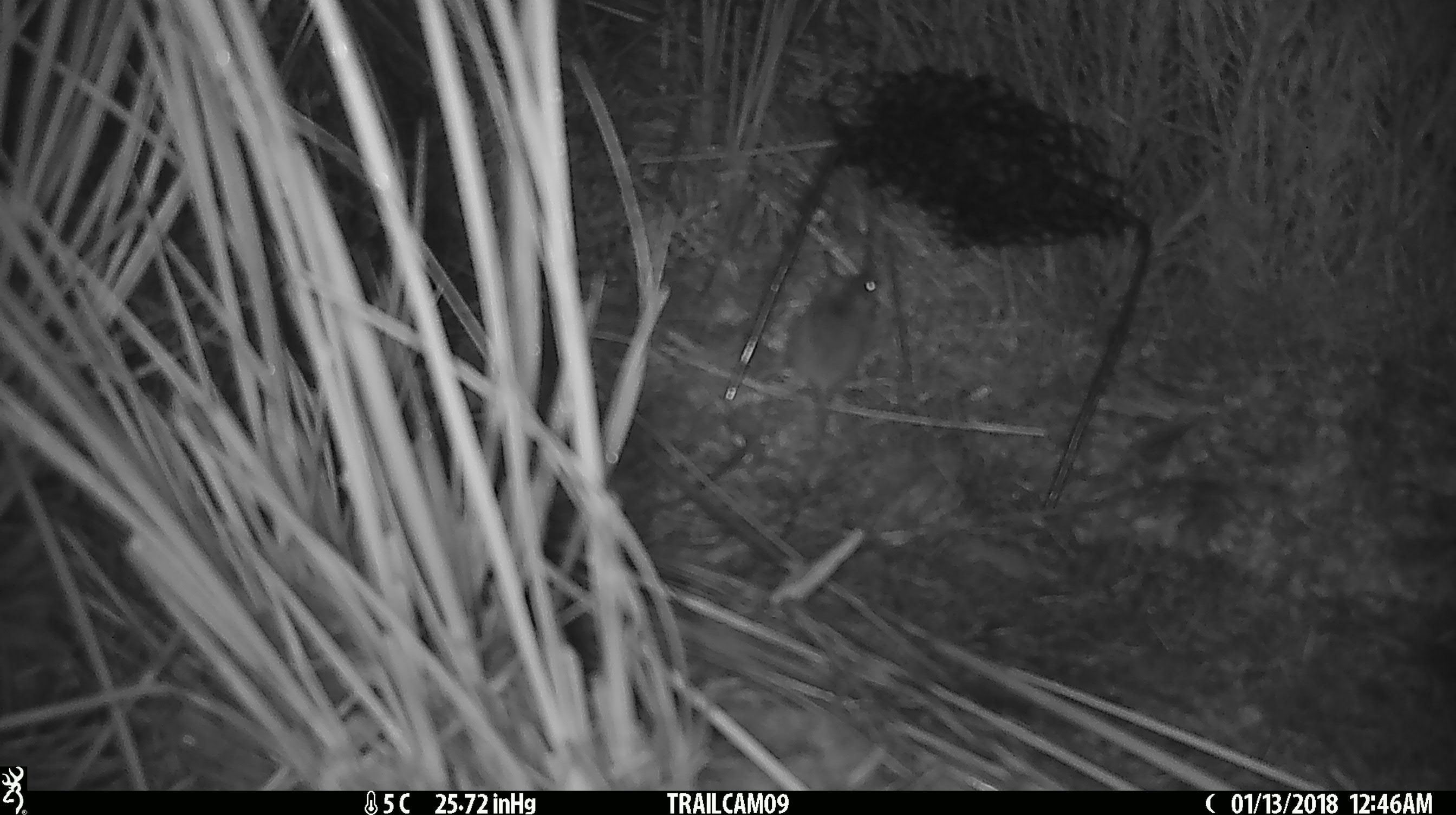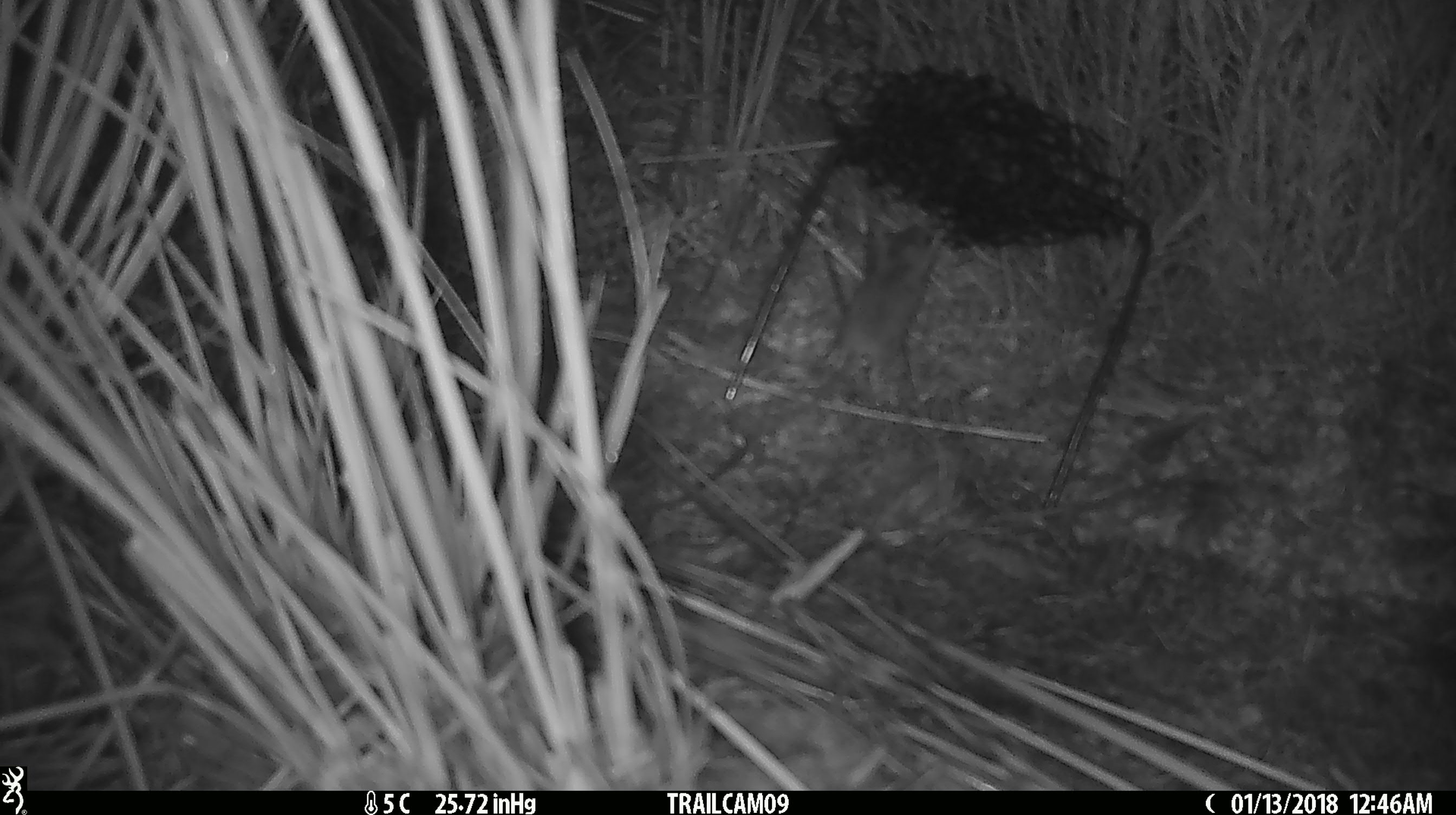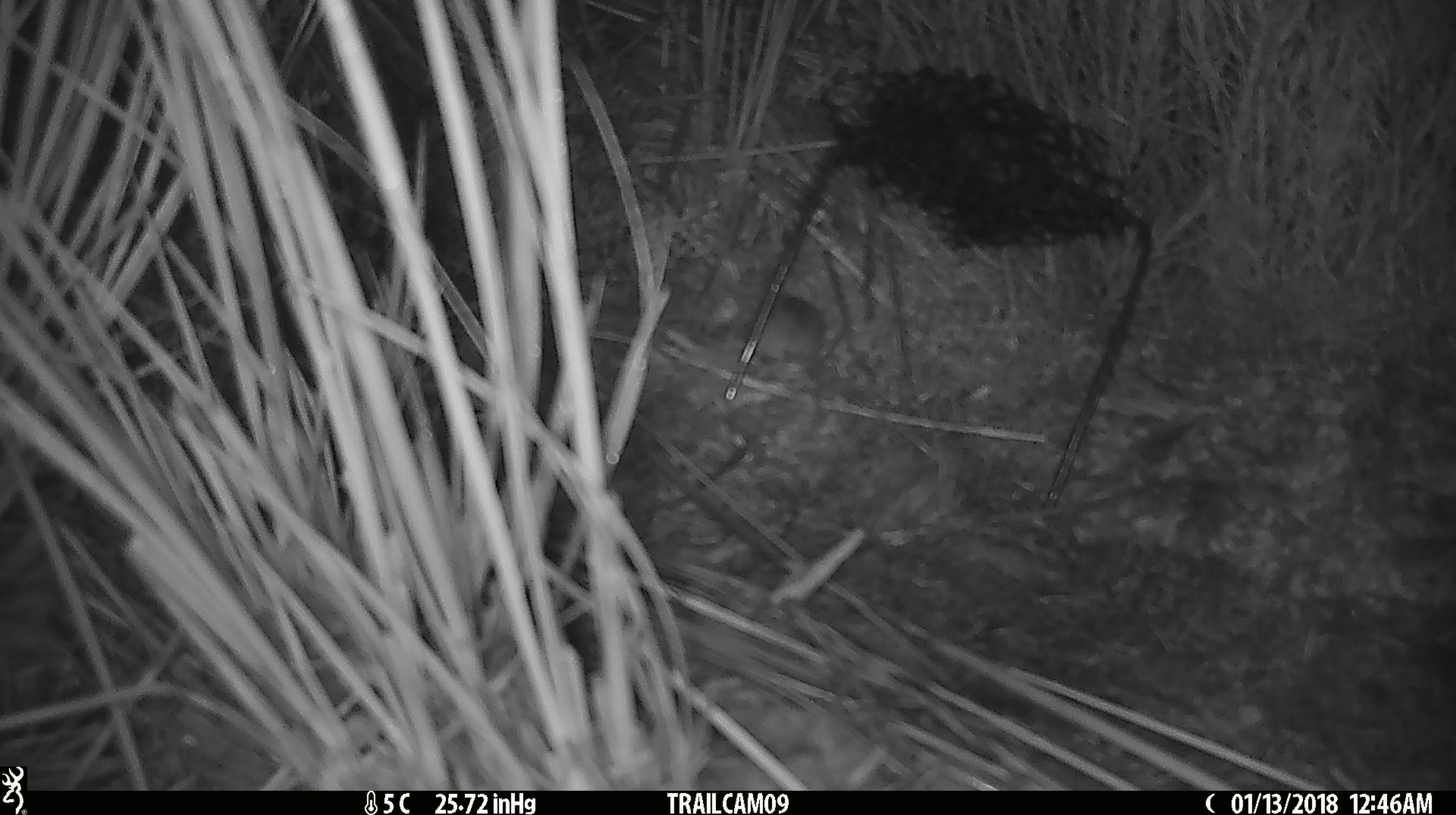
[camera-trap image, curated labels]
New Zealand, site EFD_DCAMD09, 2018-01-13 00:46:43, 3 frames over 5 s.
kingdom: Animalia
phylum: Chordata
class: Mammalia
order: Rodentia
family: Muridae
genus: Mus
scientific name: Mus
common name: mouse